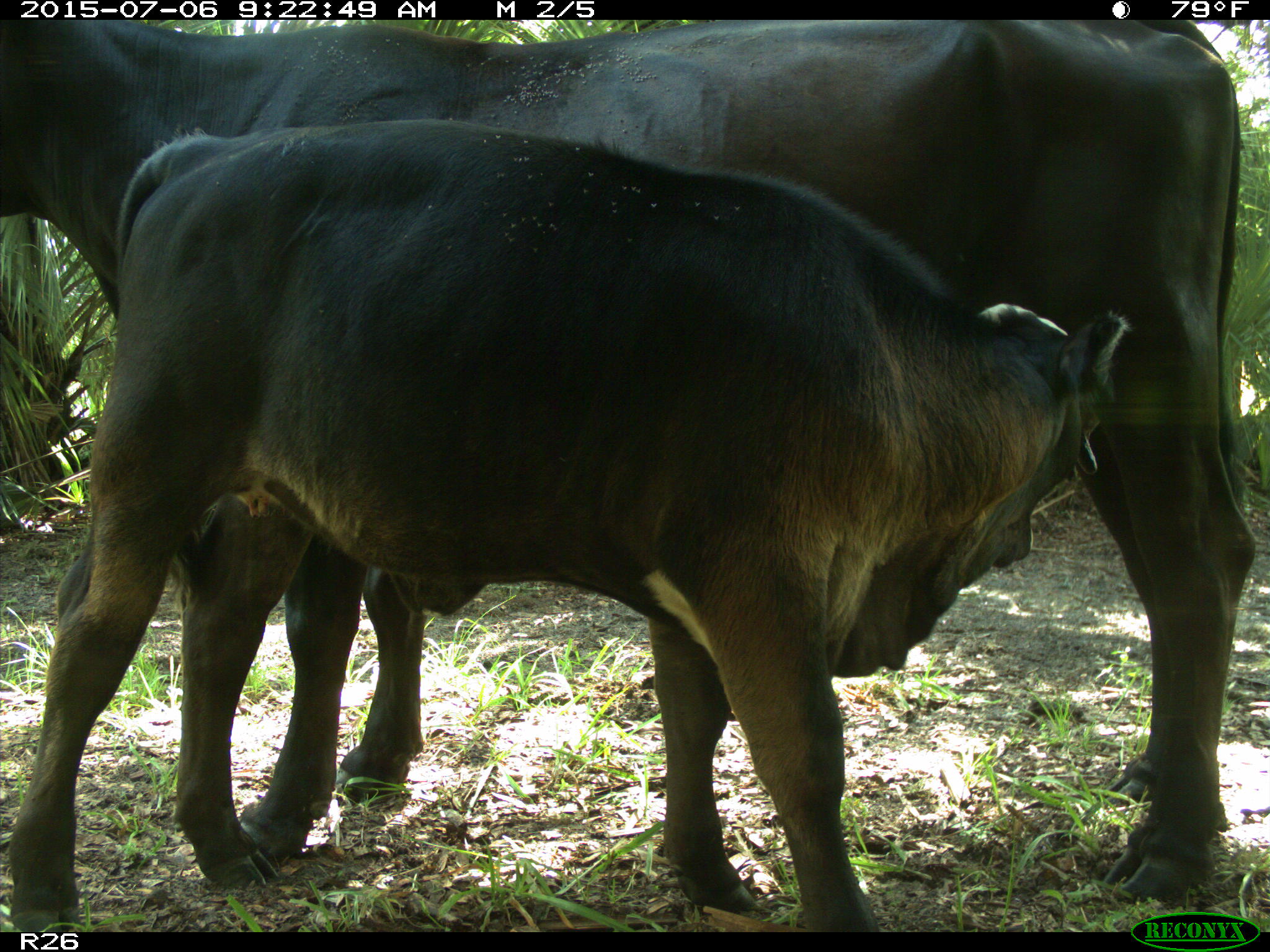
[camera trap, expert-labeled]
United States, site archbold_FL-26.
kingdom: Animalia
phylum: Chordata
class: Mammalia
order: Artiodactyla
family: Bovidae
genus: Bos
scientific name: Bos taurus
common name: domestic cow